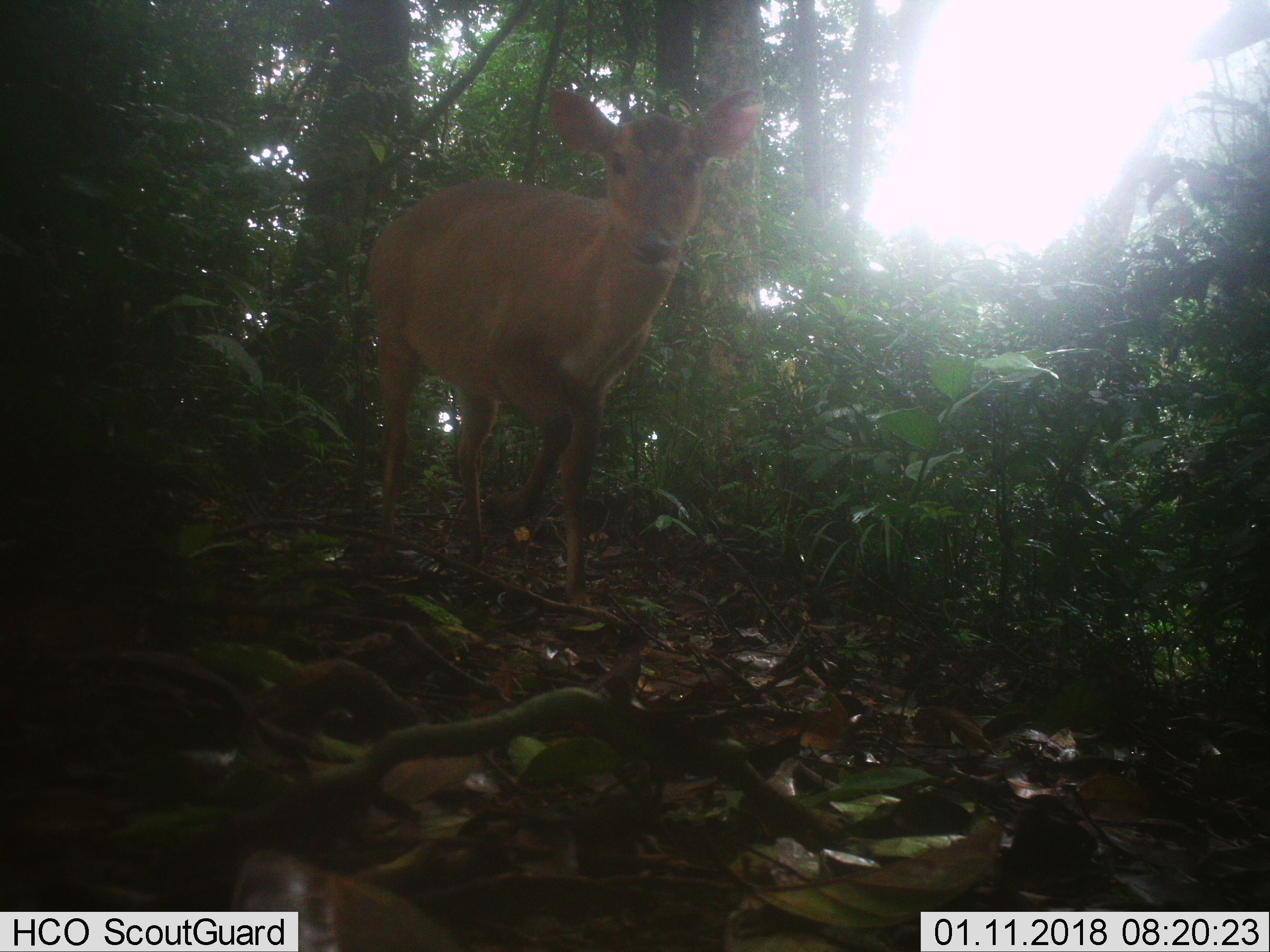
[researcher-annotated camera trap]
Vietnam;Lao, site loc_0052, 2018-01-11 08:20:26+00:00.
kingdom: Animalia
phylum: Chordata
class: Mammalia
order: Artiodactyla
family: Cervidae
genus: Muntiacus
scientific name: Muntiacus vuquangensis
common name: large-antlered muntjac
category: large antlered muntjac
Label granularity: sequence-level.